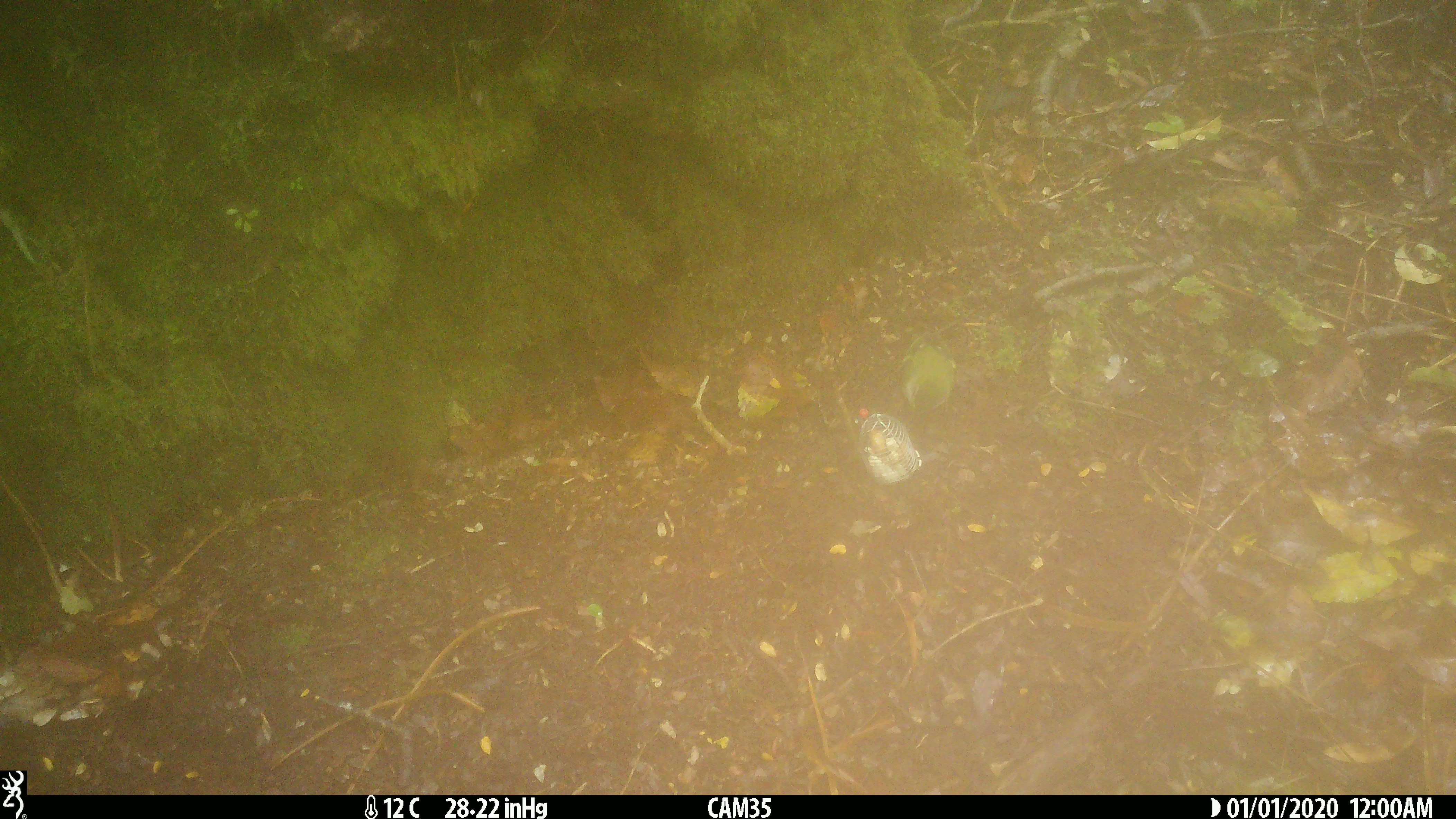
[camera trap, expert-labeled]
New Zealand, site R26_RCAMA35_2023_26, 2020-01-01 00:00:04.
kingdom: Animalia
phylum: Chordata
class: Aves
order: Passeriformes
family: Acanthisittidae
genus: Acanthisitta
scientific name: Acanthisitta chloris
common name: rifleman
Rifleman (Acanthisitta chloris).